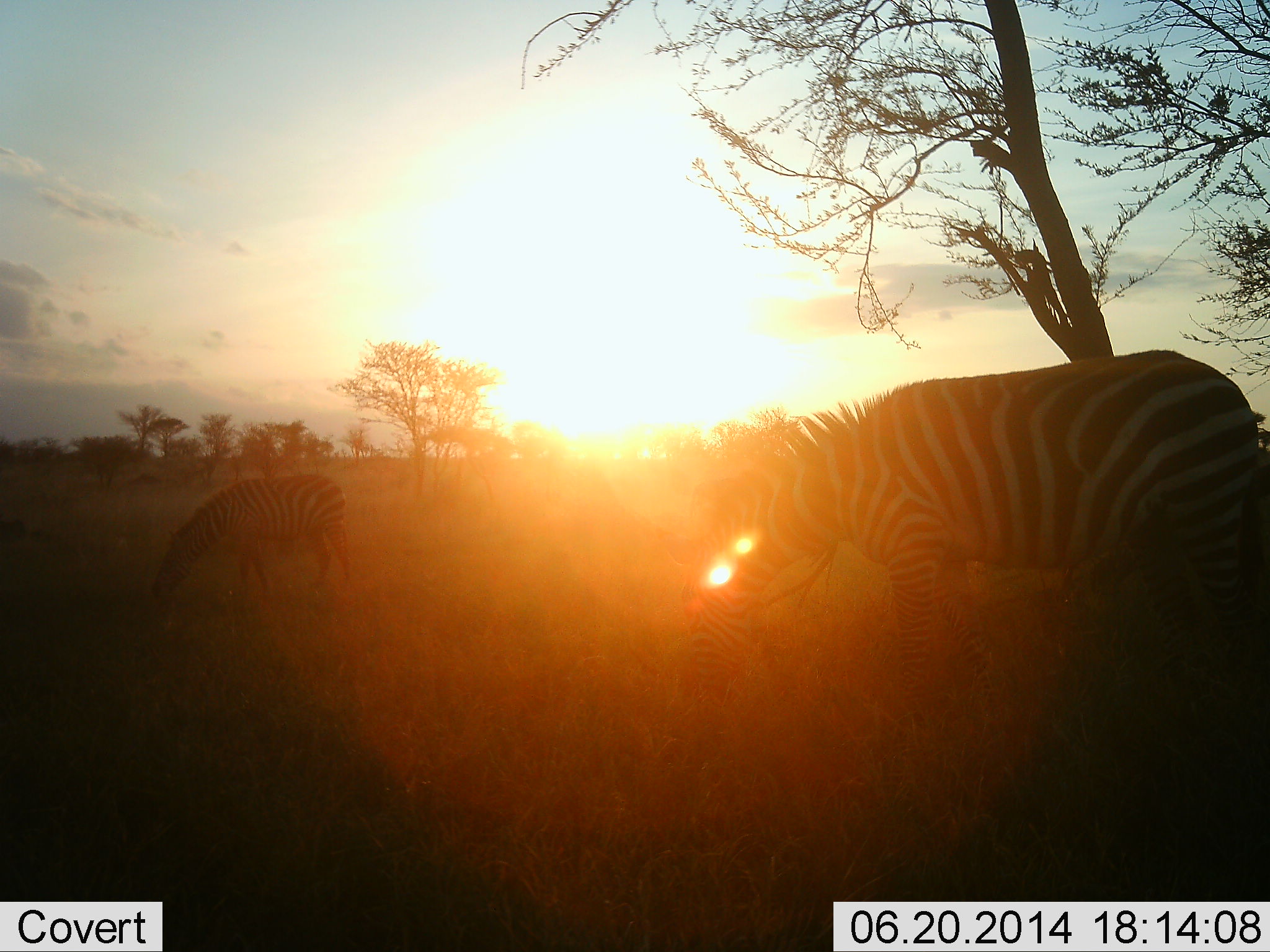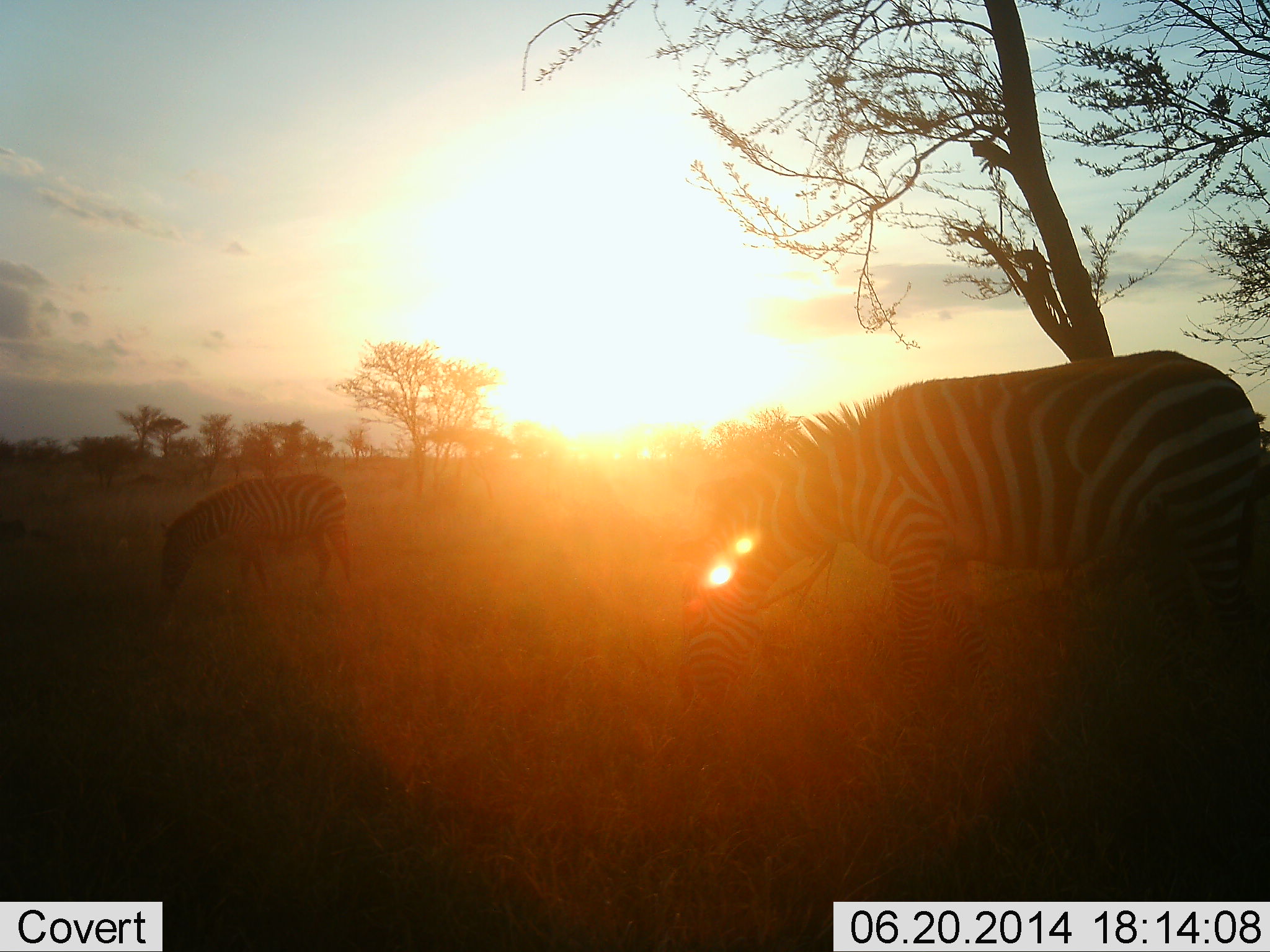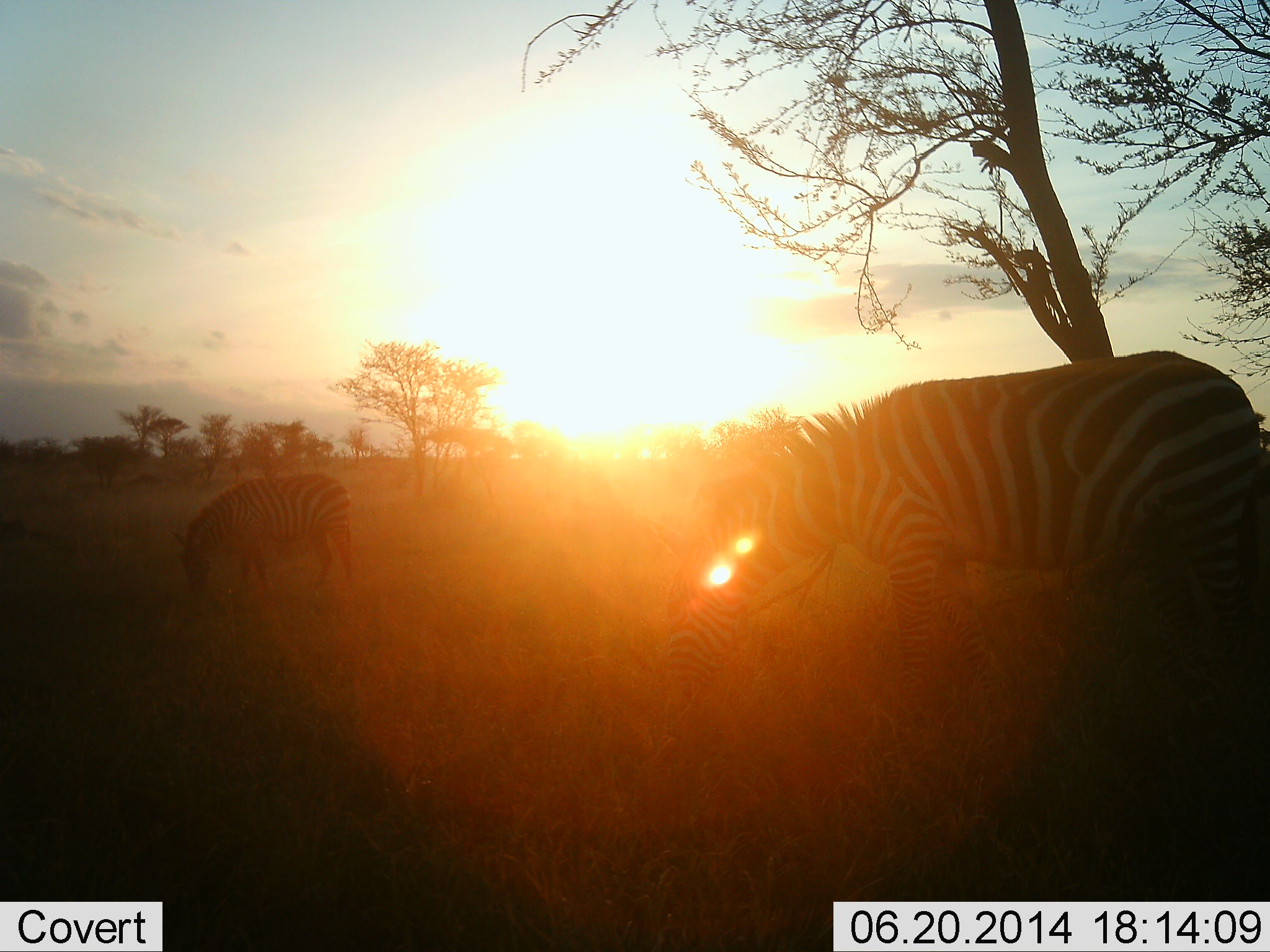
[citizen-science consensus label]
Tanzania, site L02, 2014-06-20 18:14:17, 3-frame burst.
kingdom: Animalia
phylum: Chordata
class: Mammalia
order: Perissodactyla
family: Equidae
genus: Equus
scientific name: Equus quagga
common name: plains zebra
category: zebra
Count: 2.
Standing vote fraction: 10%.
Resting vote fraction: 0%.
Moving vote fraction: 0%.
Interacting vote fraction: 0%.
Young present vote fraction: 0%.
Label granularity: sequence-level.